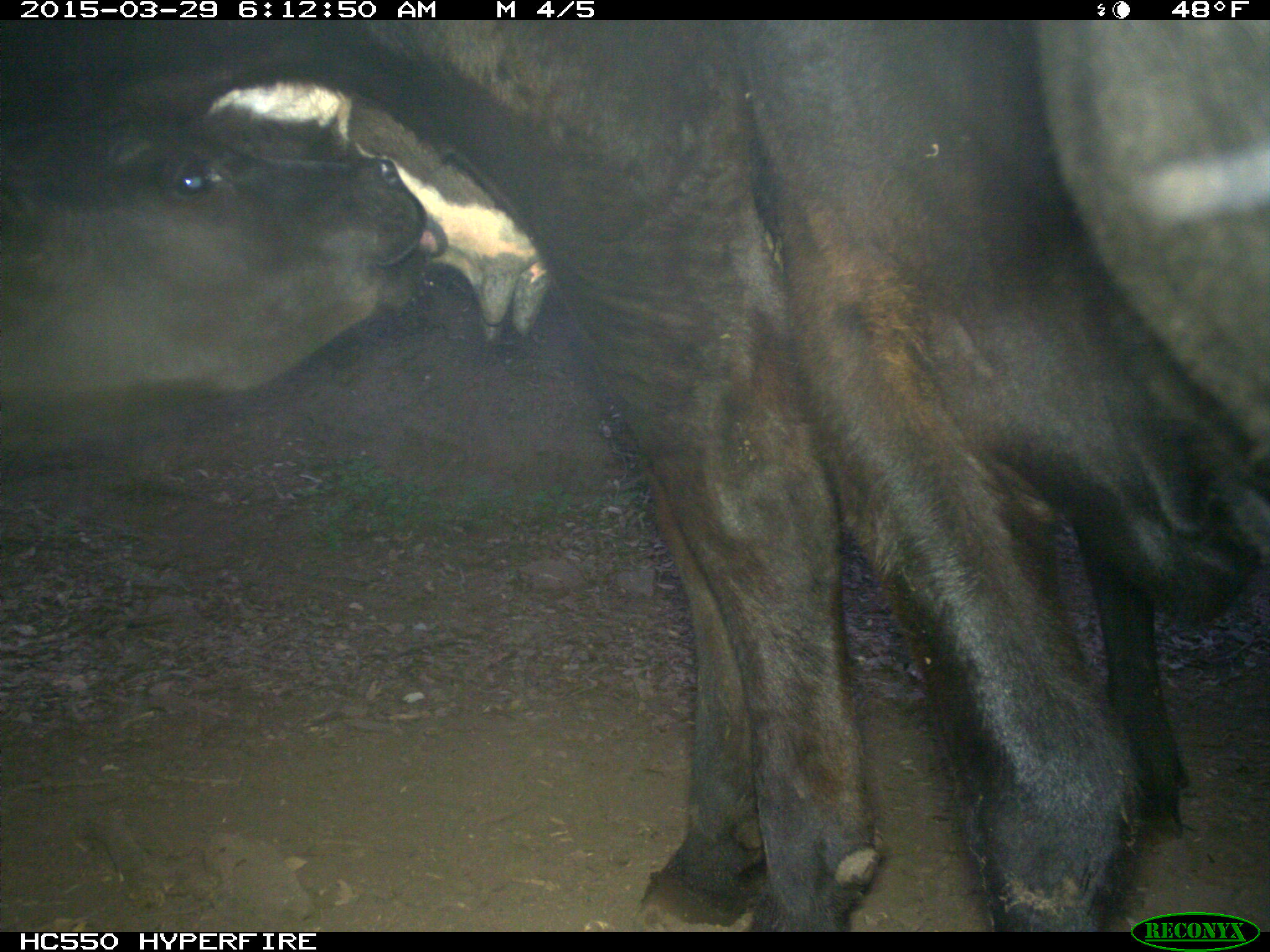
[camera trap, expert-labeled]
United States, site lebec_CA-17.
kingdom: Animalia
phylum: Chordata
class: Mammalia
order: Artiodactyla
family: Bovidae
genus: Bos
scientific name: Bos taurus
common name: domestic cow